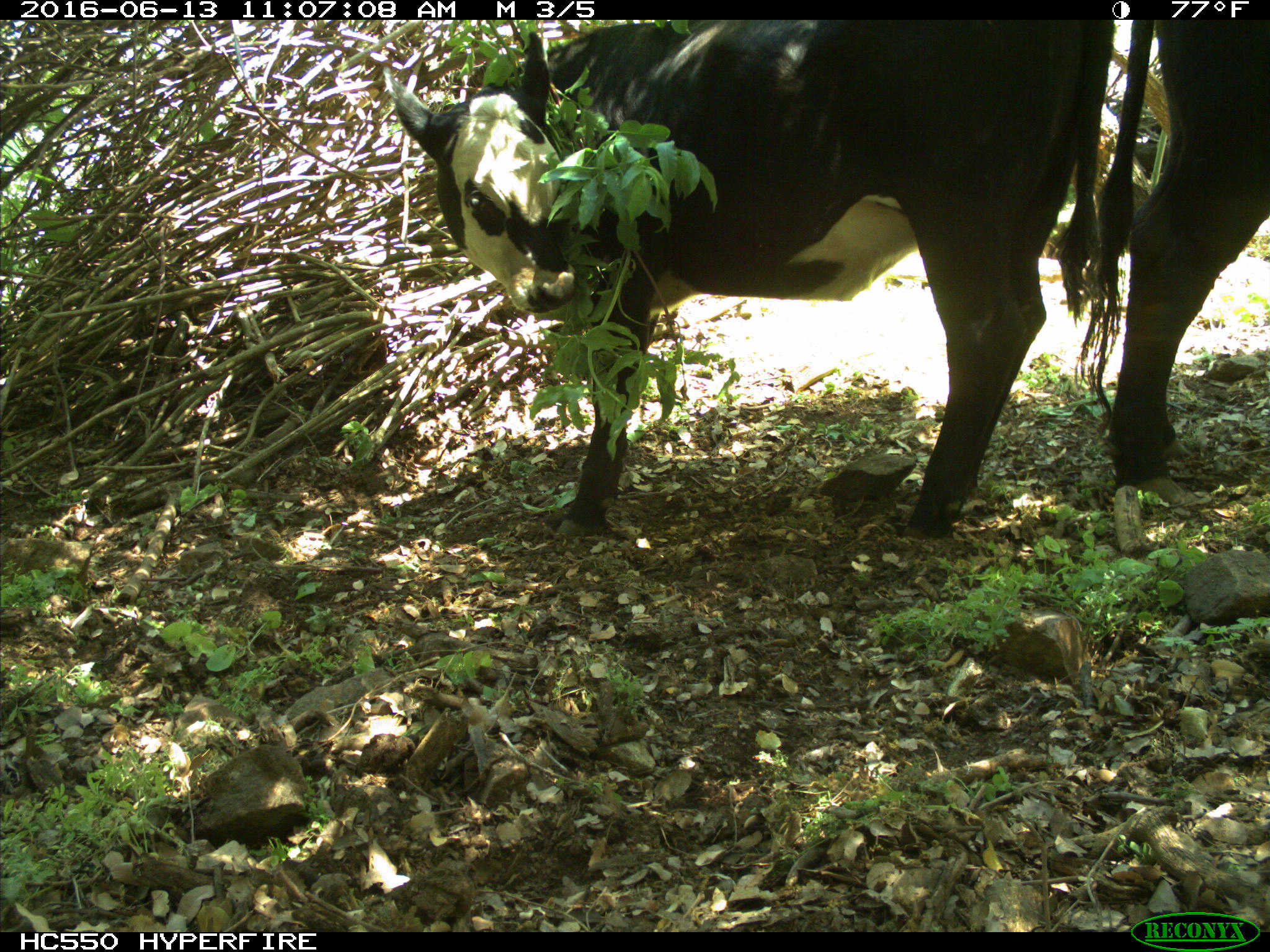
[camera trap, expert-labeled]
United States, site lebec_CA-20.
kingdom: Animalia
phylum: Chordata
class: Mammalia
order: Artiodactyla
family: Bovidae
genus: Bos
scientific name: Bos taurus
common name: domestic cow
Bos taurus (domestic cow).